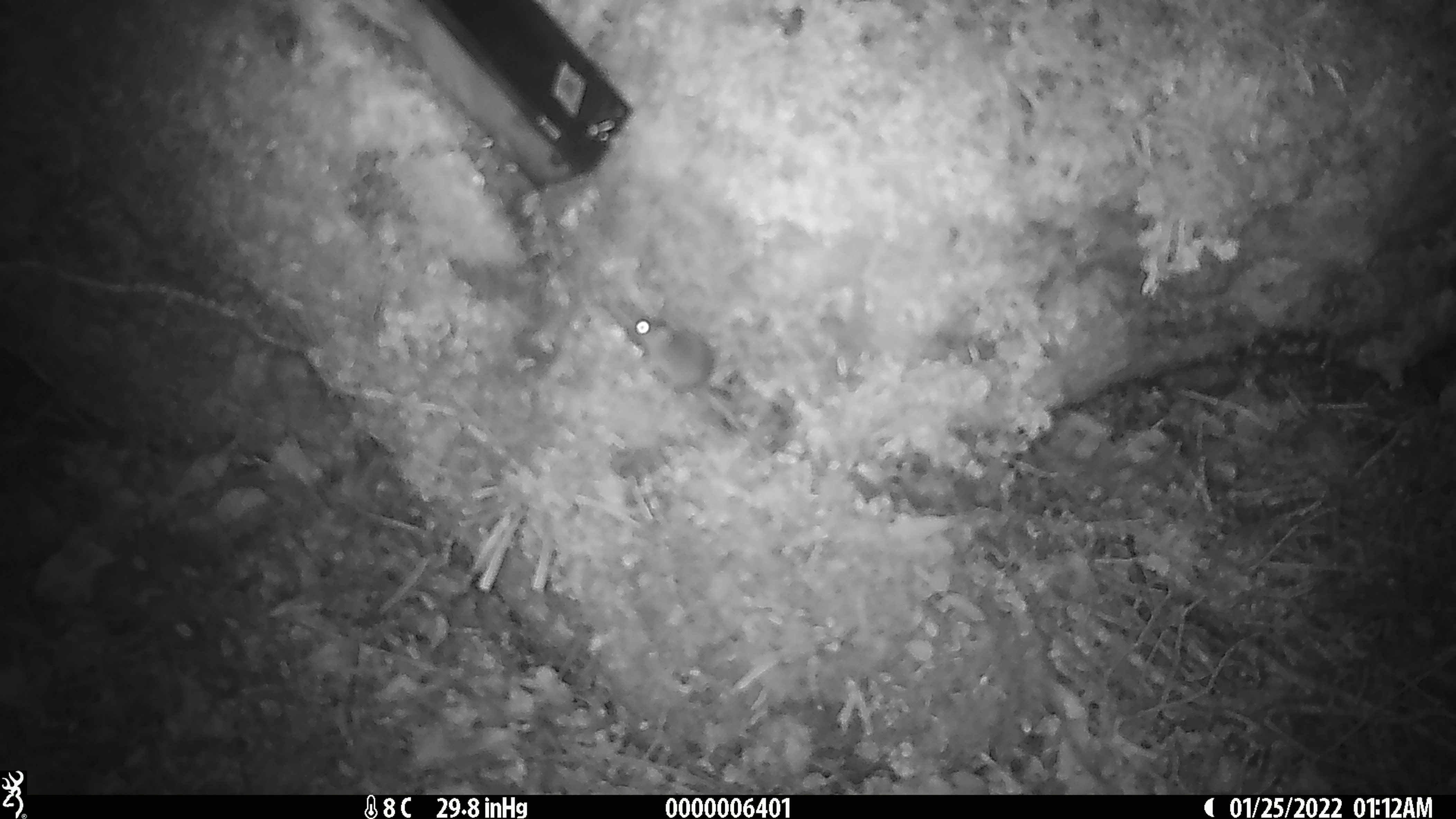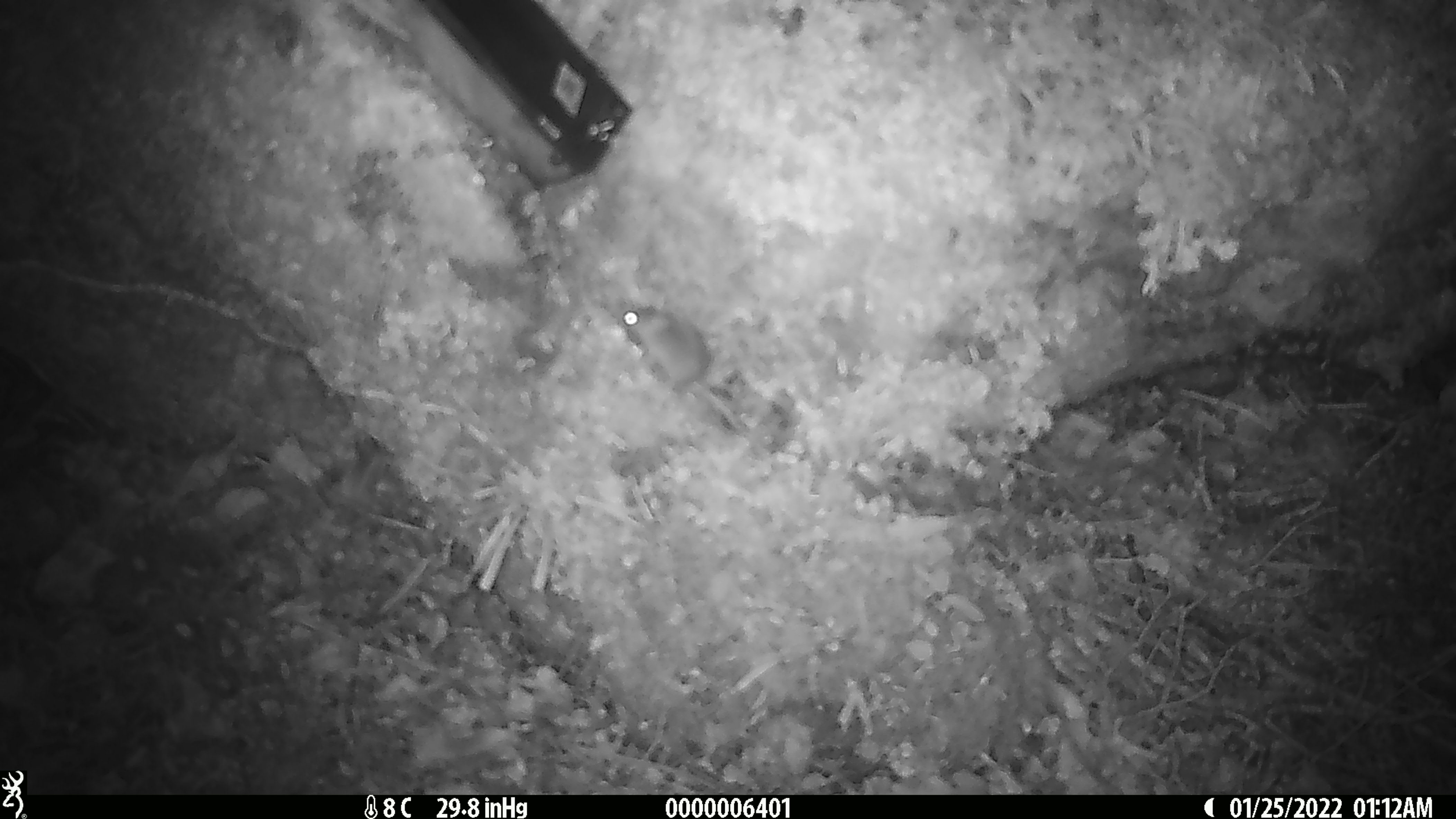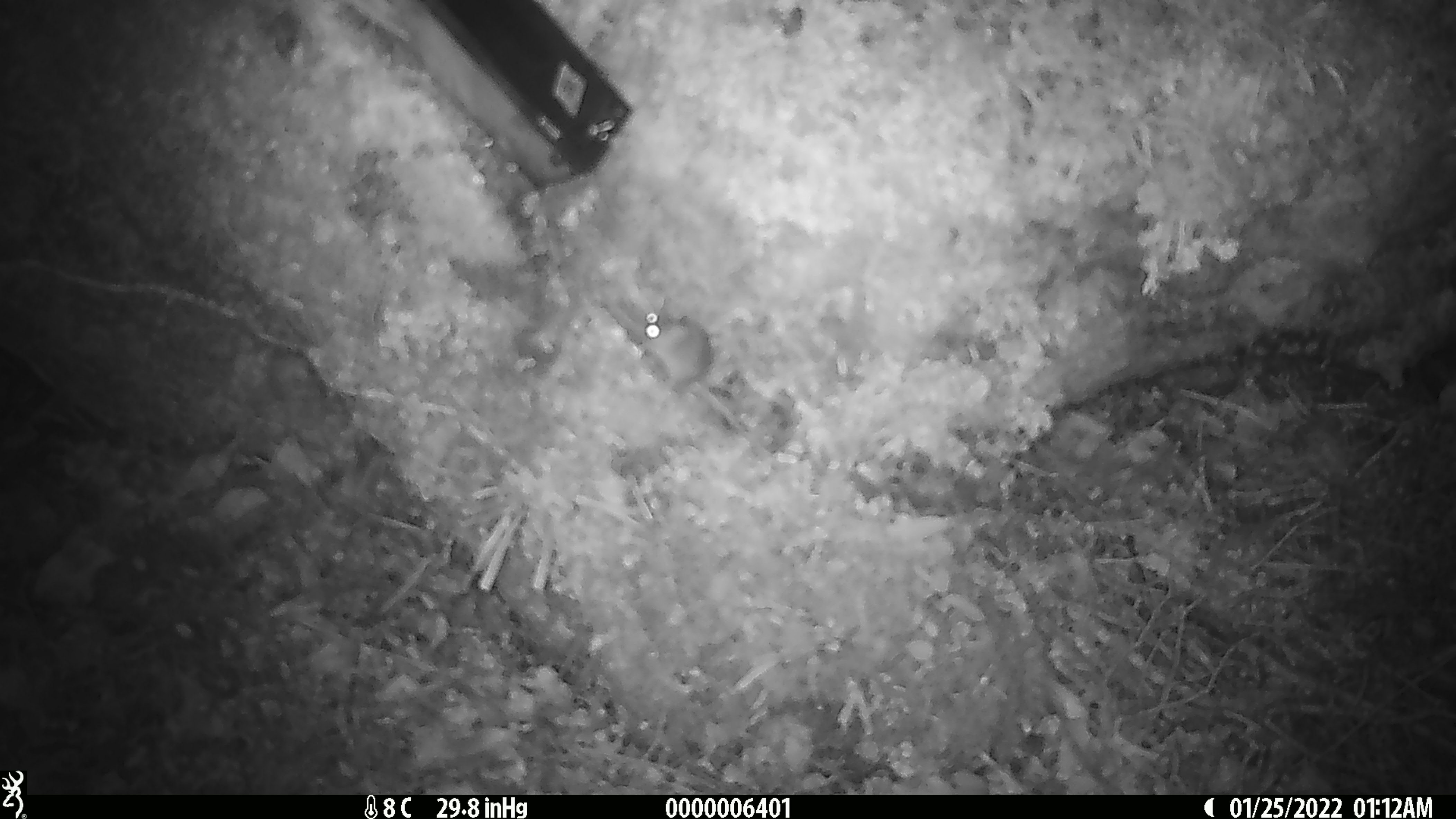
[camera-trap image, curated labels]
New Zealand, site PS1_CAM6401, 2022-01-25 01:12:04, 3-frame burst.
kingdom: Animalia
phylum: Chordata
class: Mammalia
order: Rodentia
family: Muridae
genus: Mus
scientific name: Mus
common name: mouse